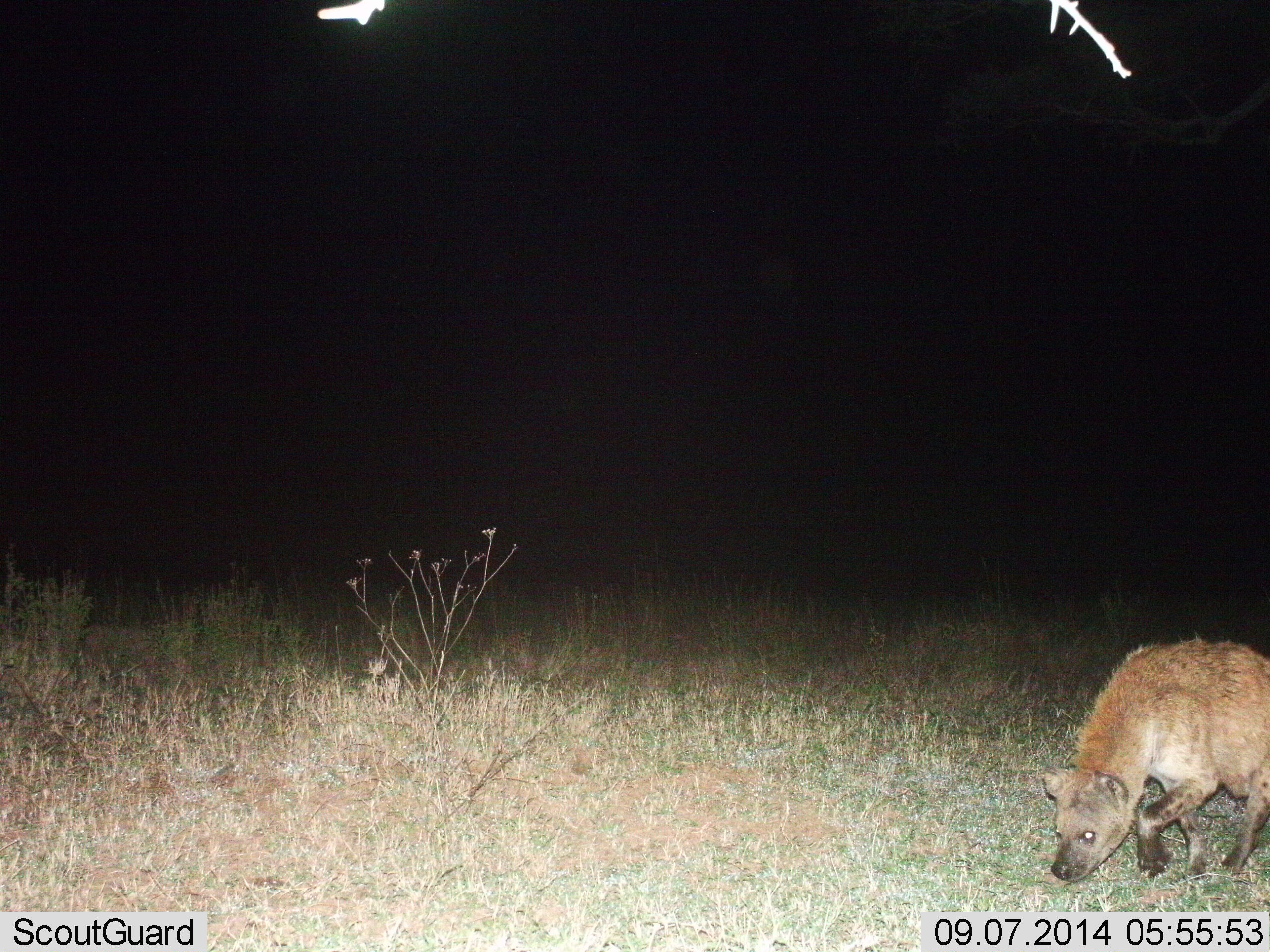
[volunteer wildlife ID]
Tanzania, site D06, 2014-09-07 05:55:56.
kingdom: Animalia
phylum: Chordata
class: Mammalia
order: Carnivora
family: Hyaenidae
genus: Crocuta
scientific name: Crocuta crocuta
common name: spotted hyena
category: hyenaspotted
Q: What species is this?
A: Hyenaspotted (spotted hyena) (Crocuta crocuta).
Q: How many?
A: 1.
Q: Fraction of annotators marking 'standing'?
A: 30%.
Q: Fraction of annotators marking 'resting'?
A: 0%.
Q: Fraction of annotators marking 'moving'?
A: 80%.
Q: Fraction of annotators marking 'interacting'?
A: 0%.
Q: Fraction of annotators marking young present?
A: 0%.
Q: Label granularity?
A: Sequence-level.